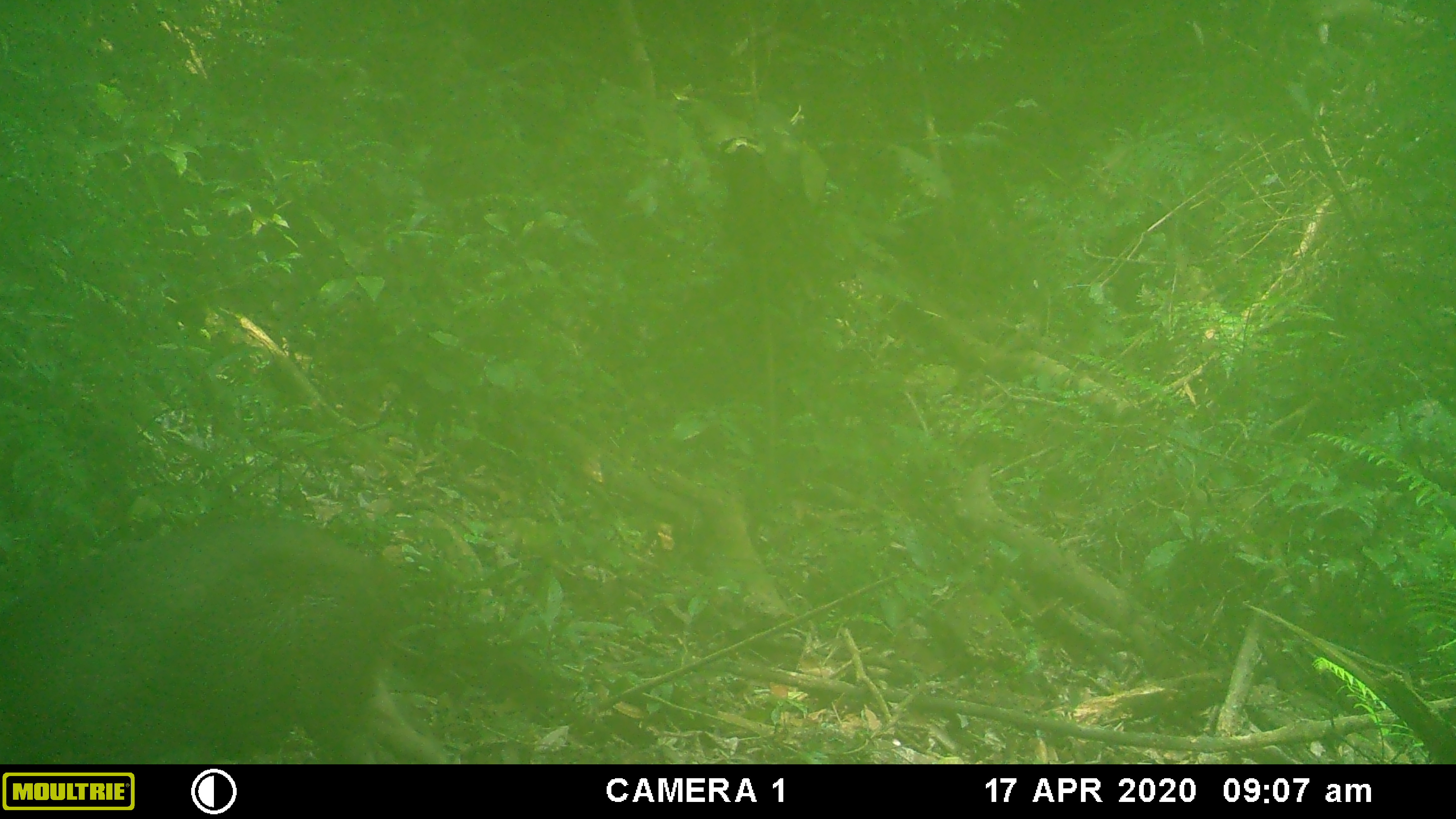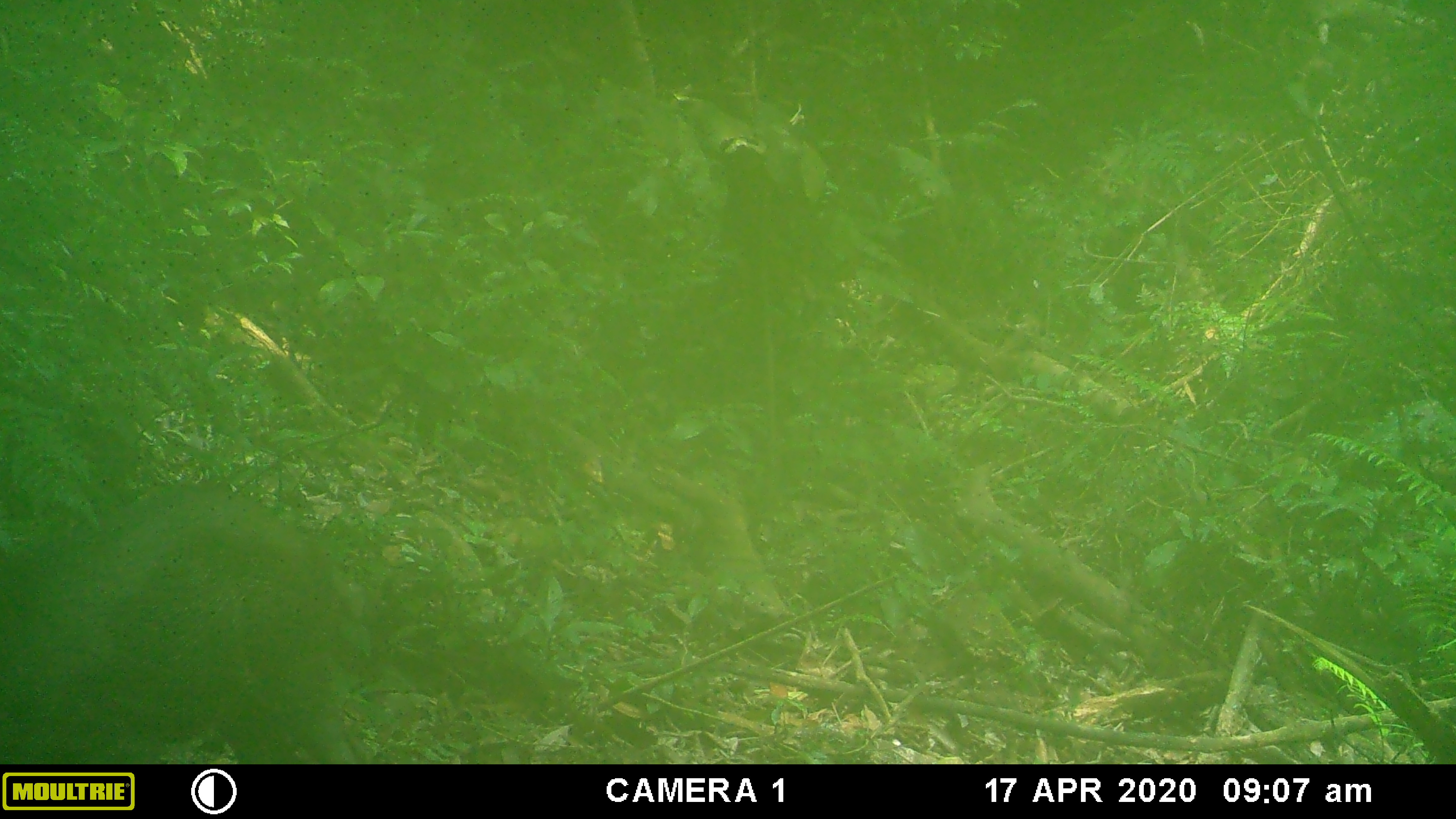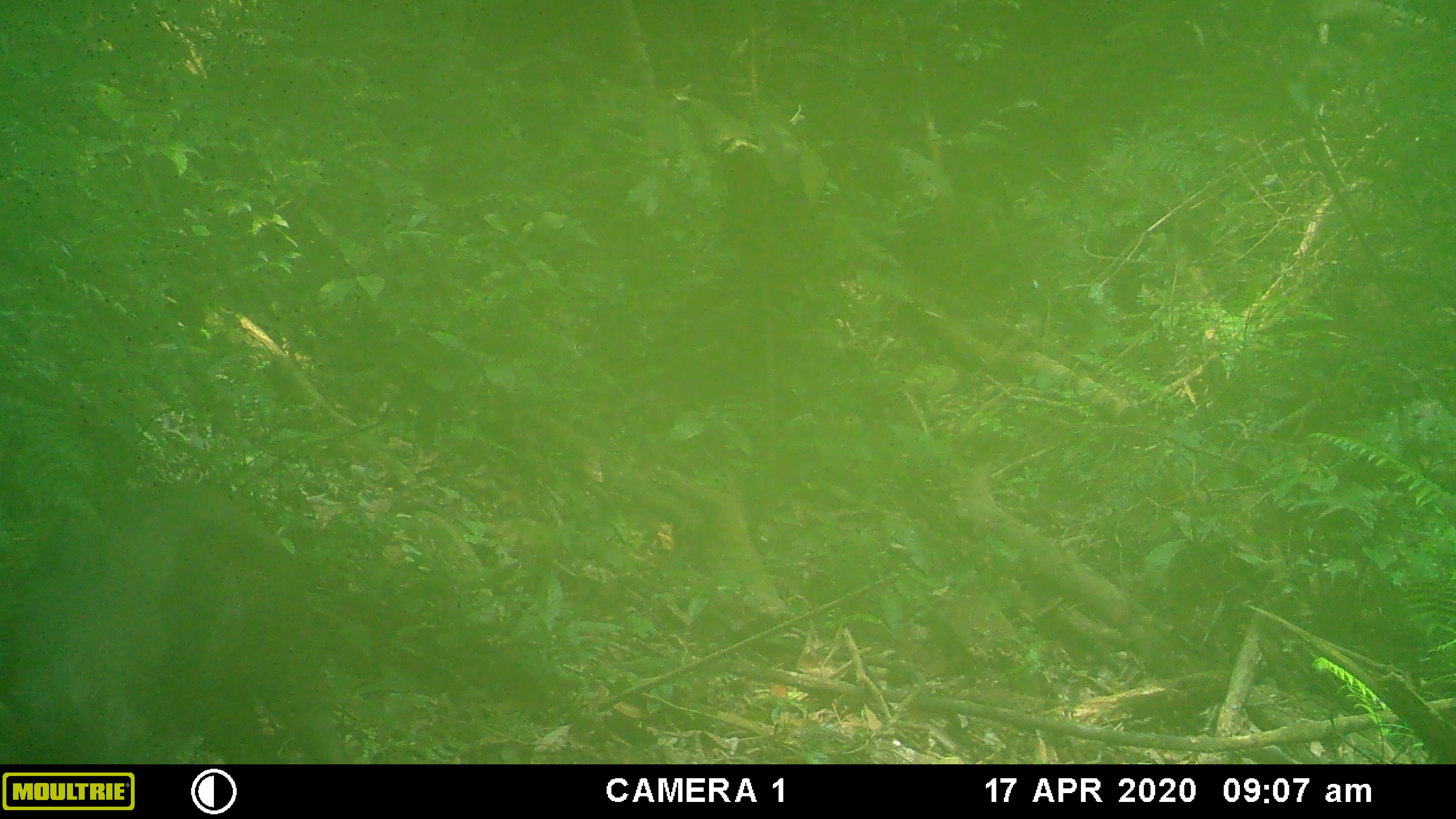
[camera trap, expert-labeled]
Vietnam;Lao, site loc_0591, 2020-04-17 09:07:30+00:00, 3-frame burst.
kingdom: Animalia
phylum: Chordata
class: Mammalia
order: Artiodactyla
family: Suidae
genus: Sus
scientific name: Sus scrofa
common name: eurasian wild pig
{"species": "eurasian wild pig (Sus scrofa)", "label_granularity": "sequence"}